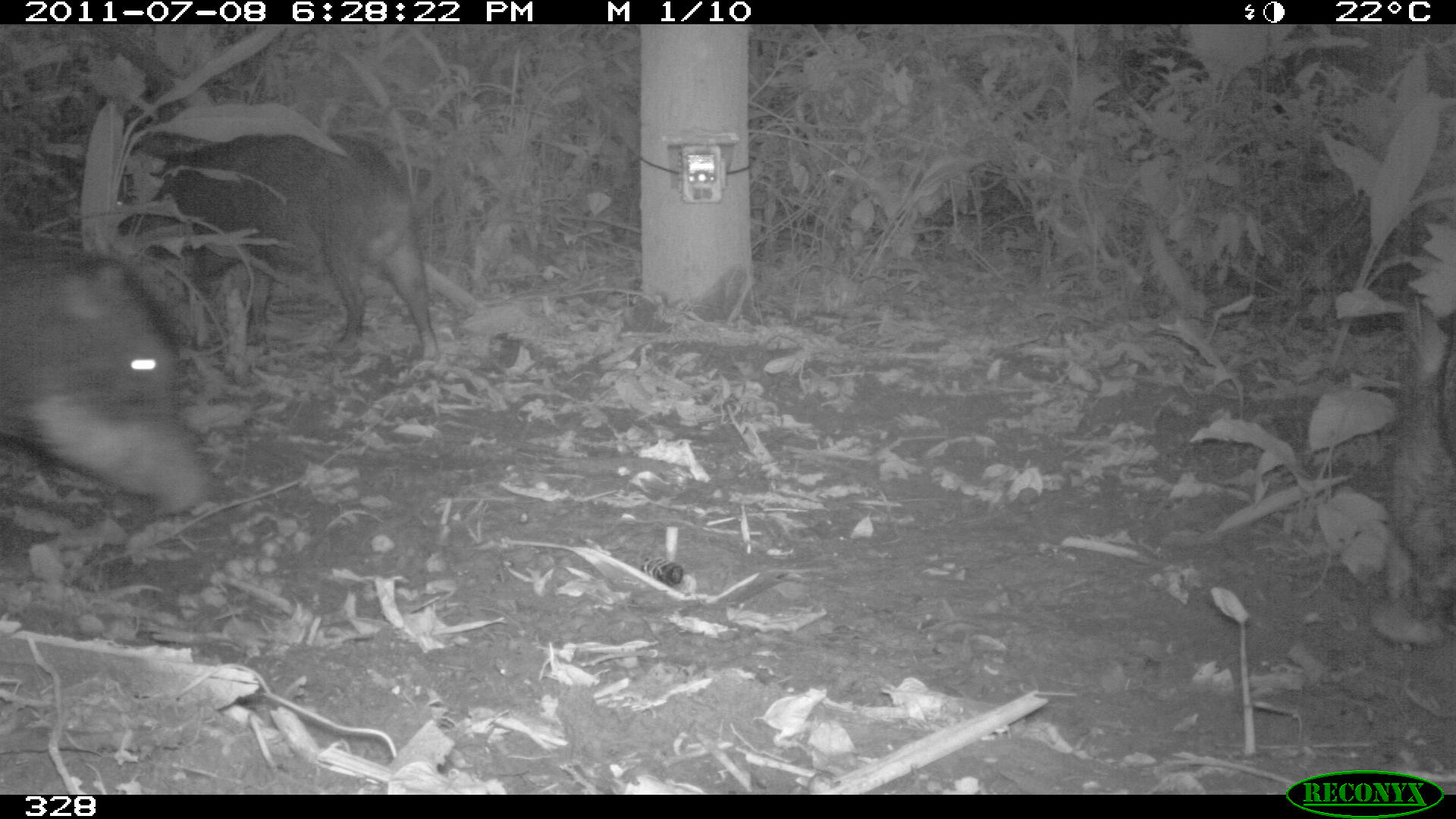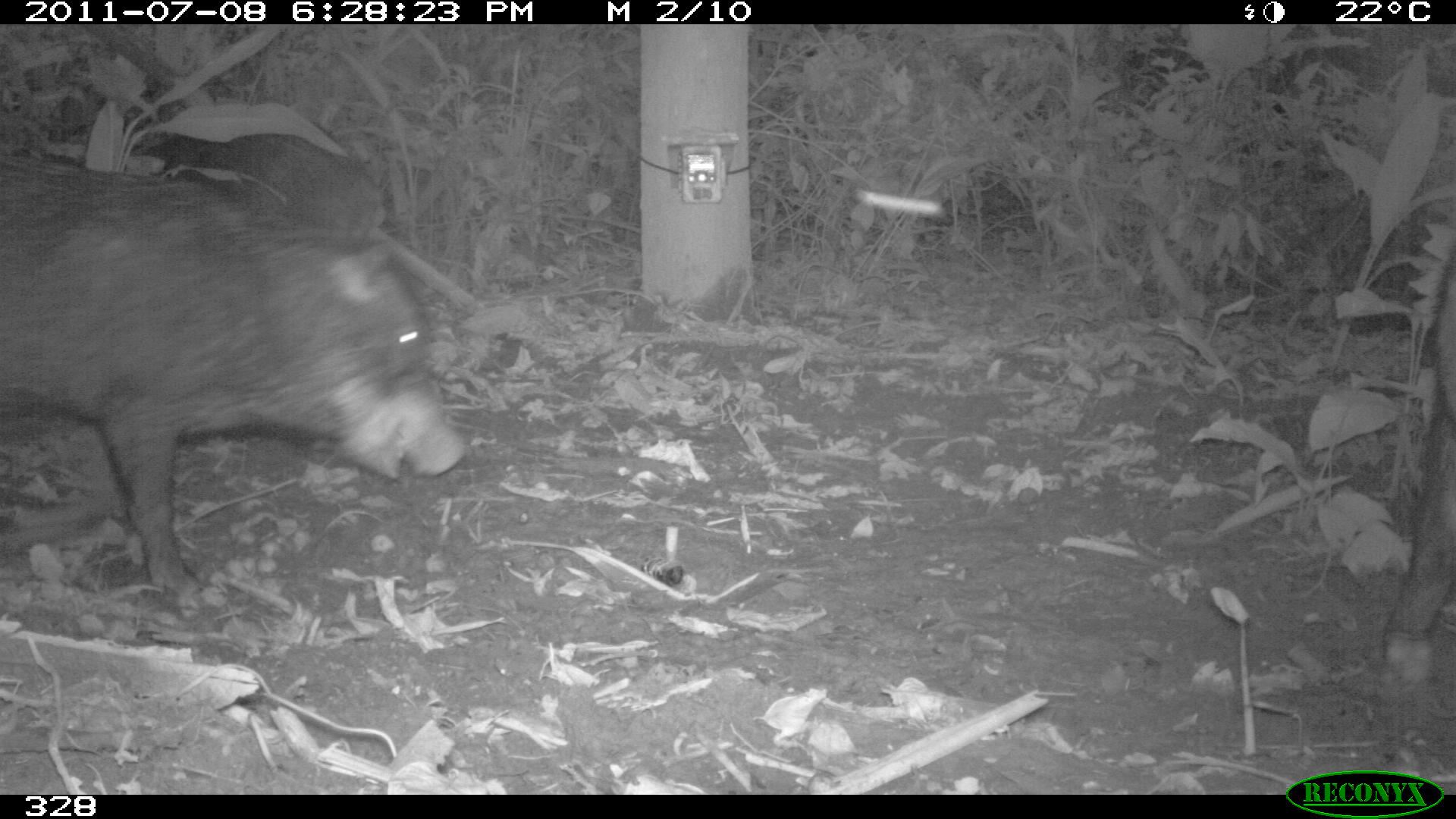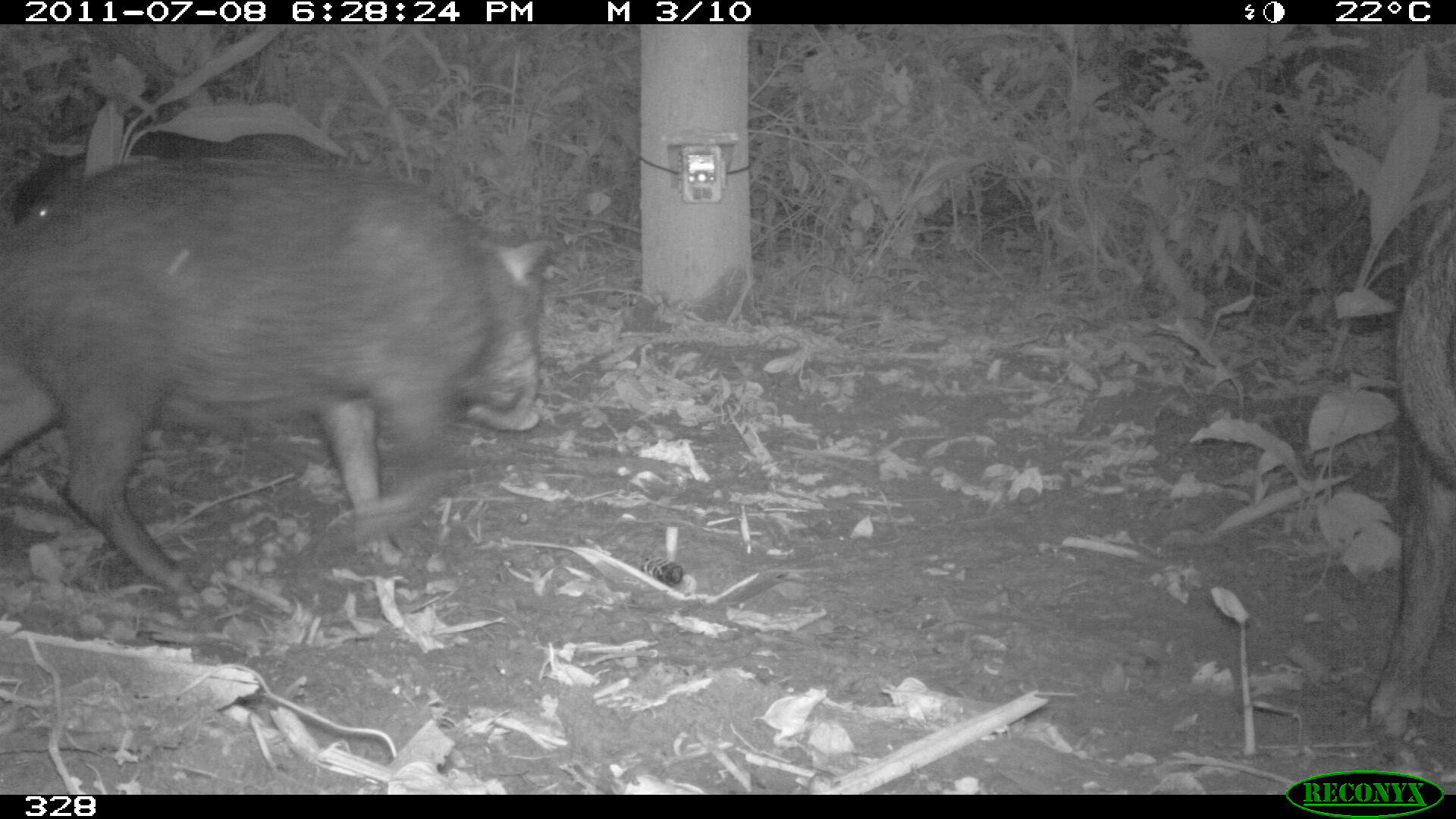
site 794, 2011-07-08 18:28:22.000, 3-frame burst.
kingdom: Animalia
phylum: Chordata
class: Mammalia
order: Artiodactyla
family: Tayassuidae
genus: Tayassu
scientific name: Tayassu pecari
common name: white-lipped peccary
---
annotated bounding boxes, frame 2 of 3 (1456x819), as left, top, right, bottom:
tayassu pecari: 0, 154, 462, 594; 1381, 230, 1456, 680; 142, 132, 380, 226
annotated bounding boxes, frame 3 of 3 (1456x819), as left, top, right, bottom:
tayassu pecari: 0, 155, 555, 608; 1357, 194, 1456, 737; 0, 130, 330, 220